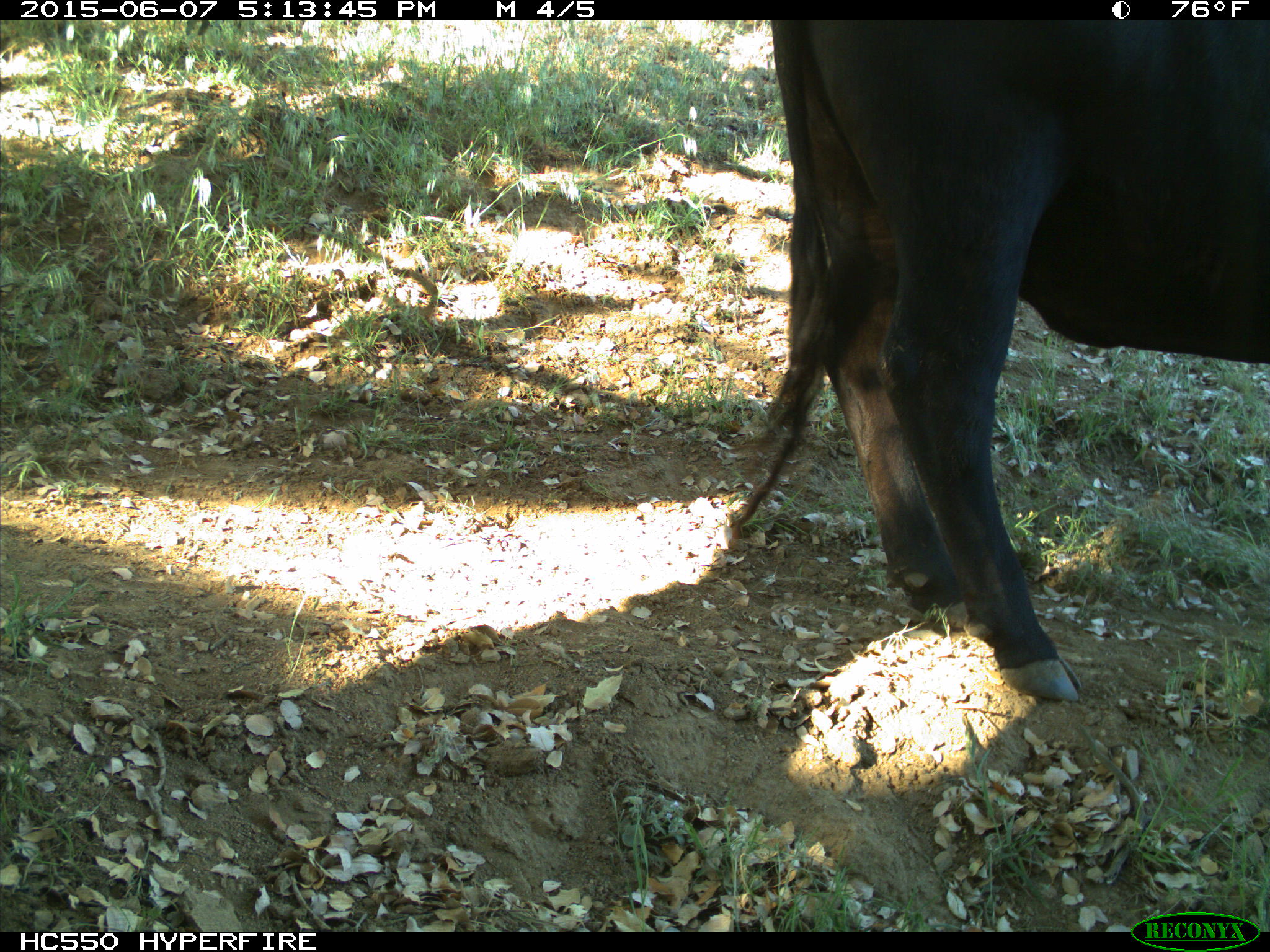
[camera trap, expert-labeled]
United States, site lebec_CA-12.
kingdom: Animalia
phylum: Chordata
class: Mammalia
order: Artiodactyla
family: Bovidae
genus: Bos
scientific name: Bos taurus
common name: domestic cow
Bos taurus (domestic cow).